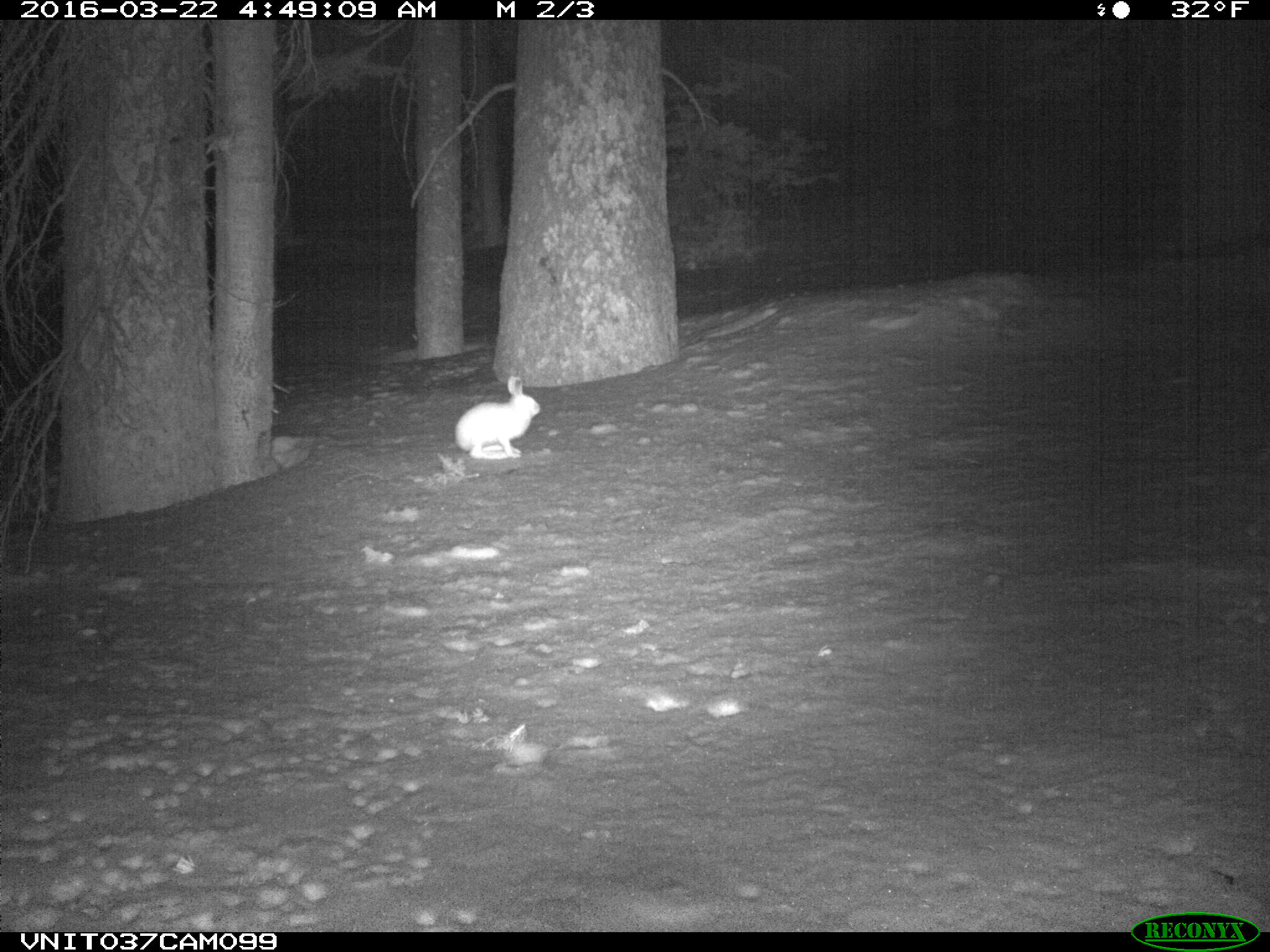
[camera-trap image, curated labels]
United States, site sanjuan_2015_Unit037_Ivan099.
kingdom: Animalia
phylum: Chordata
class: Mammalia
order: Lagomorpha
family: Leporidae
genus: Lepus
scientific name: Lepus americanus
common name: snowshoe hare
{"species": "Lepus americanus (snowshoe hare)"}